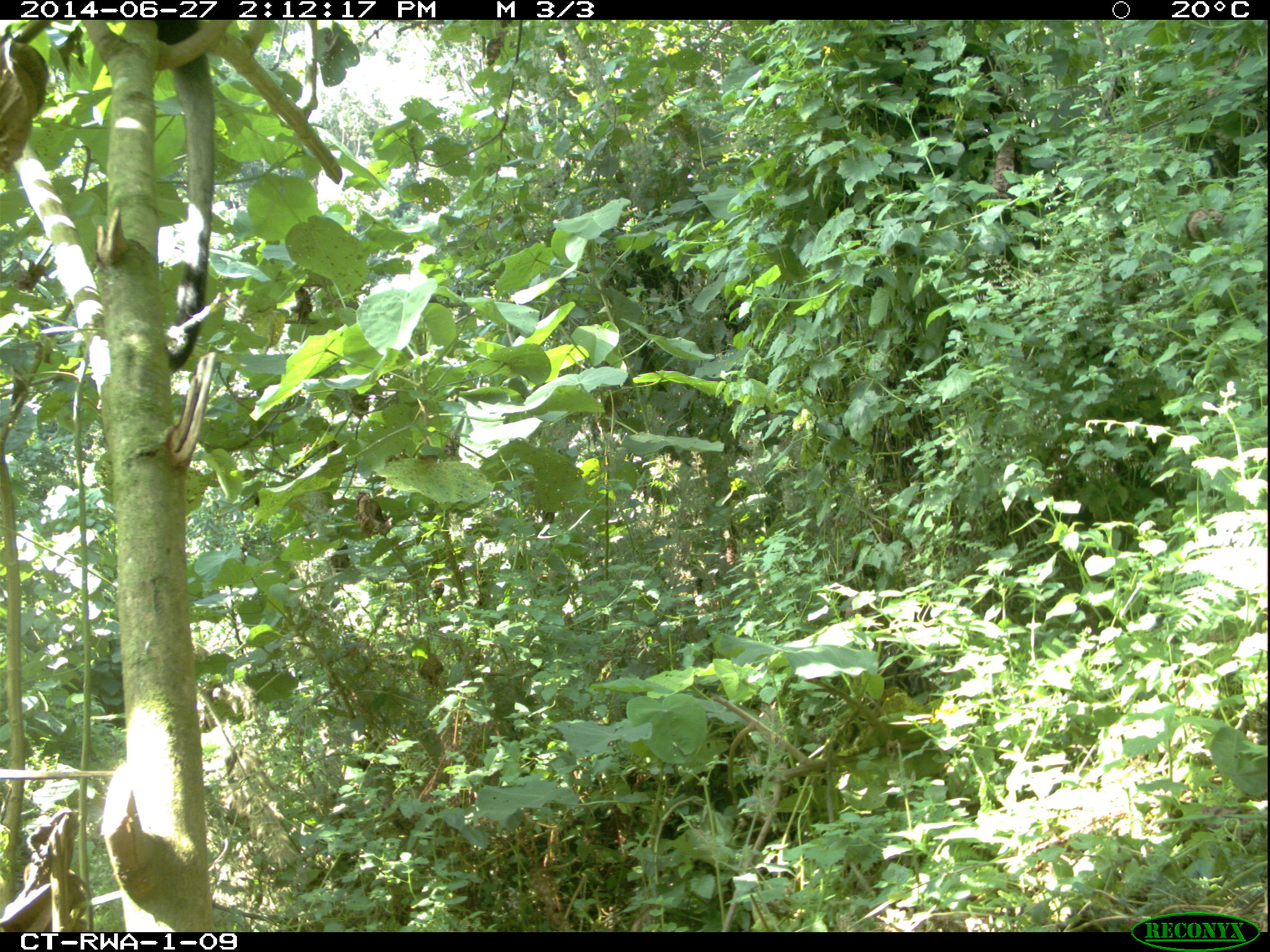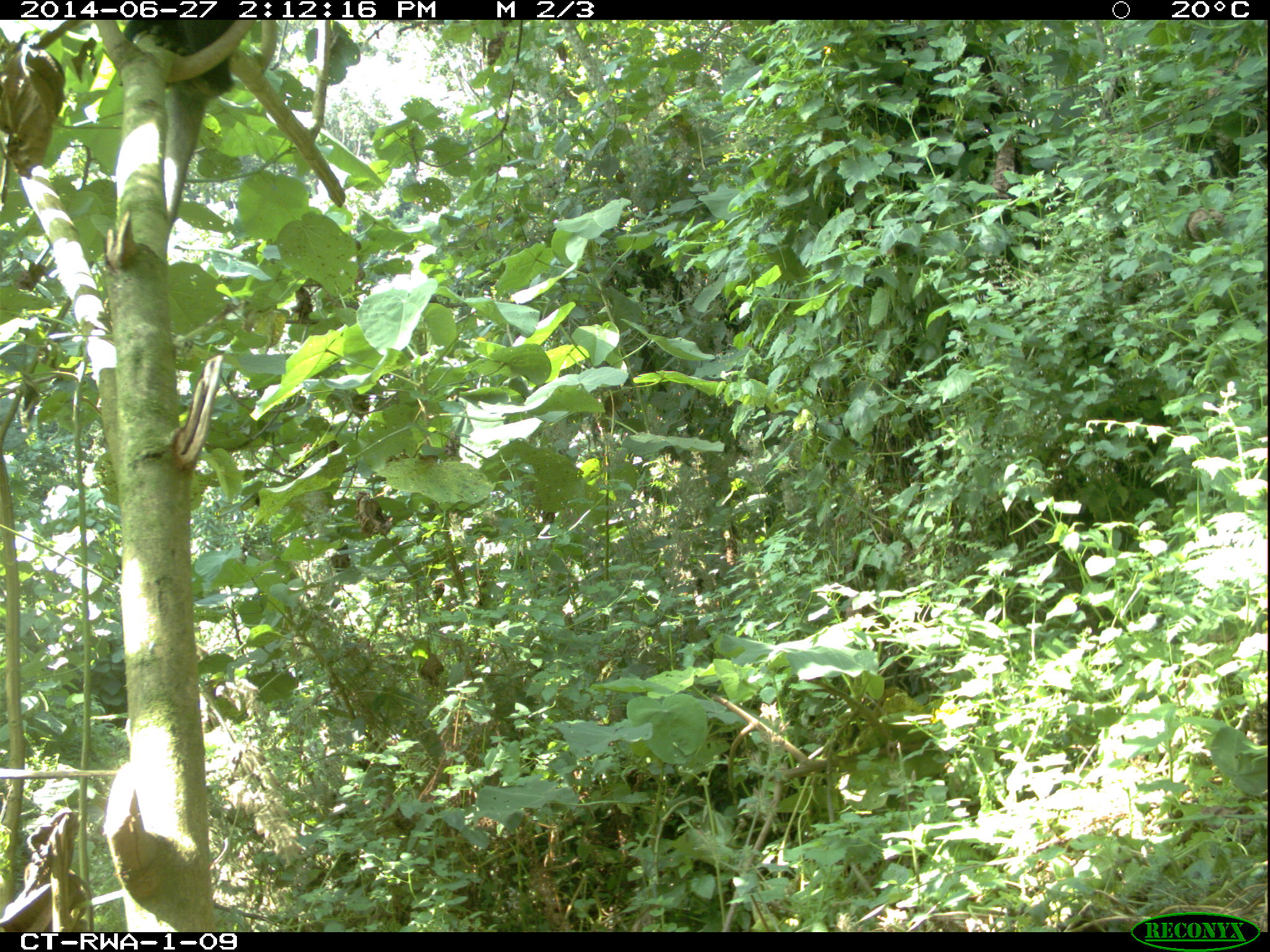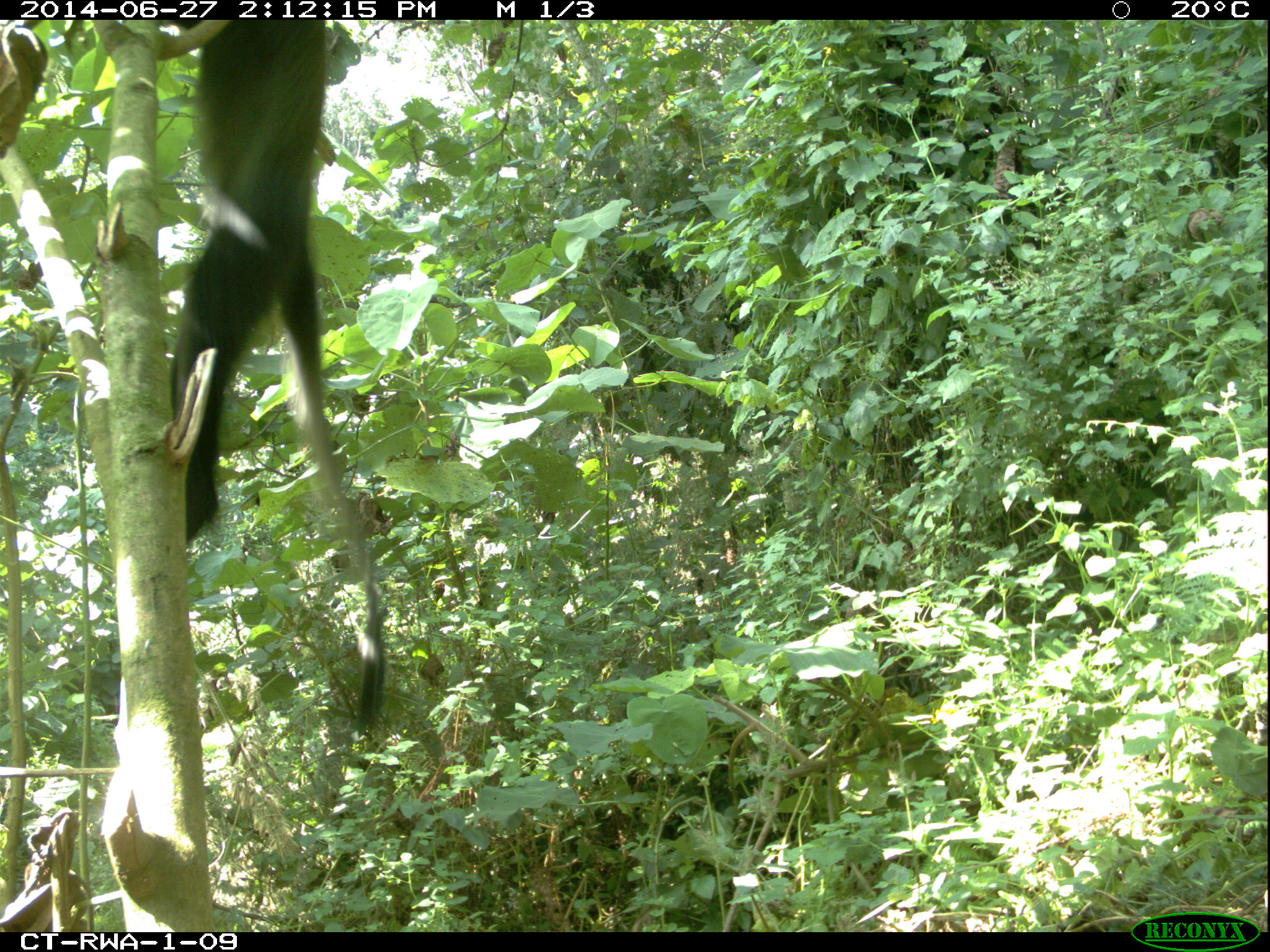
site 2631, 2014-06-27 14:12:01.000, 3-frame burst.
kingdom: Animalia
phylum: Chordata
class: Mammalia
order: Primates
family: Cercopithecidae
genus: Allochrocebus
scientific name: Allochrocebus lhoesti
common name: l'hoest's monkey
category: cercopithecus lhoesti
Cercopithecus lhoesti (l'hoest's monkey) (Allochrocebus lhoesti), count 1.